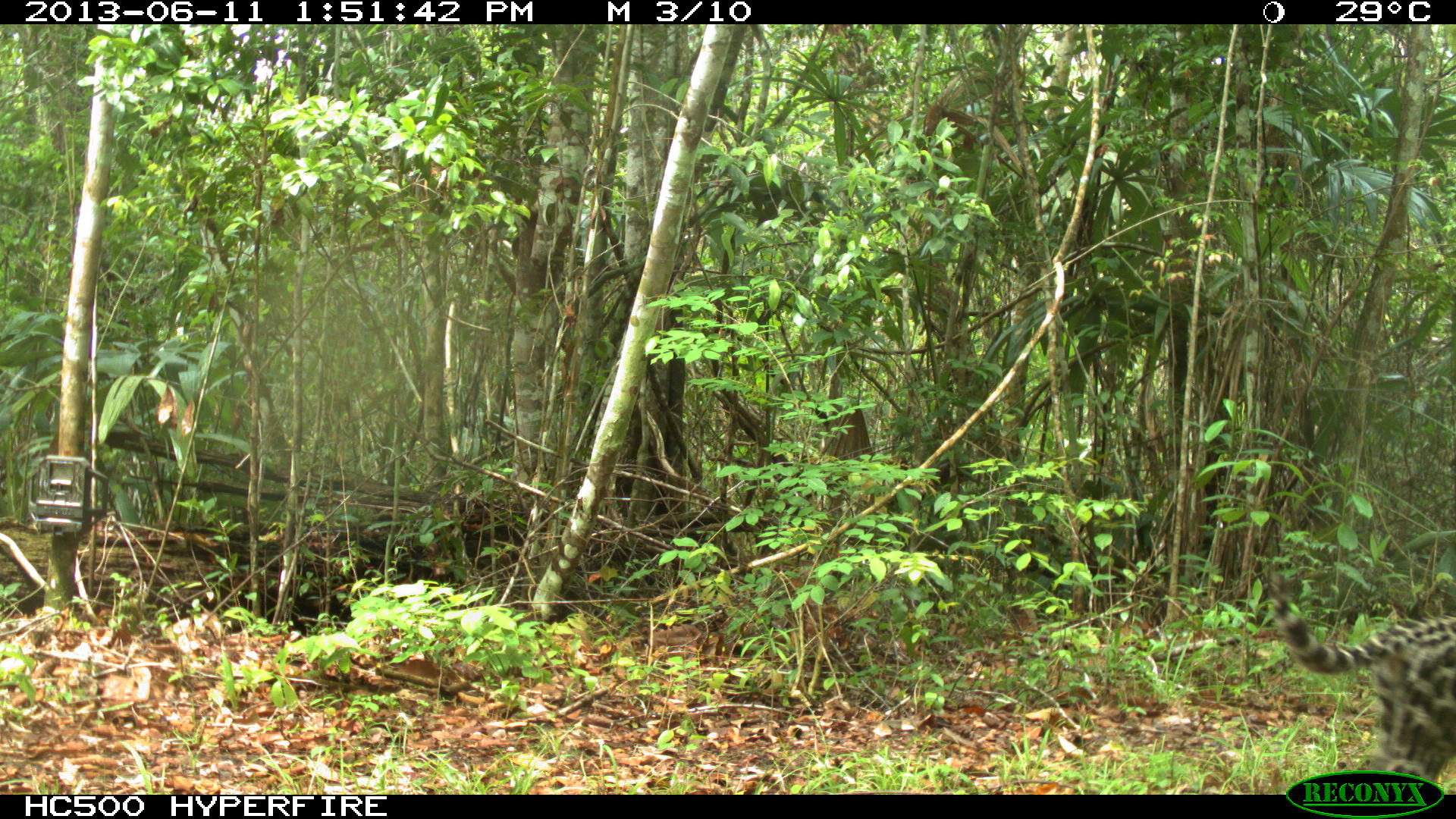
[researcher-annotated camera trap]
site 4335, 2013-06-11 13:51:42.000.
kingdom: Animalia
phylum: Chordata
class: Mammalia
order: Carnivora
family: Felidae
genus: Leopardus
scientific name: Leopardus pardalis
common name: ocelot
Leopardus pardalis (ocelot), count 1.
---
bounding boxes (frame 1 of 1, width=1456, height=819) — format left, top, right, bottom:
leopardus pardalis: 1265, 572, 1456, 794